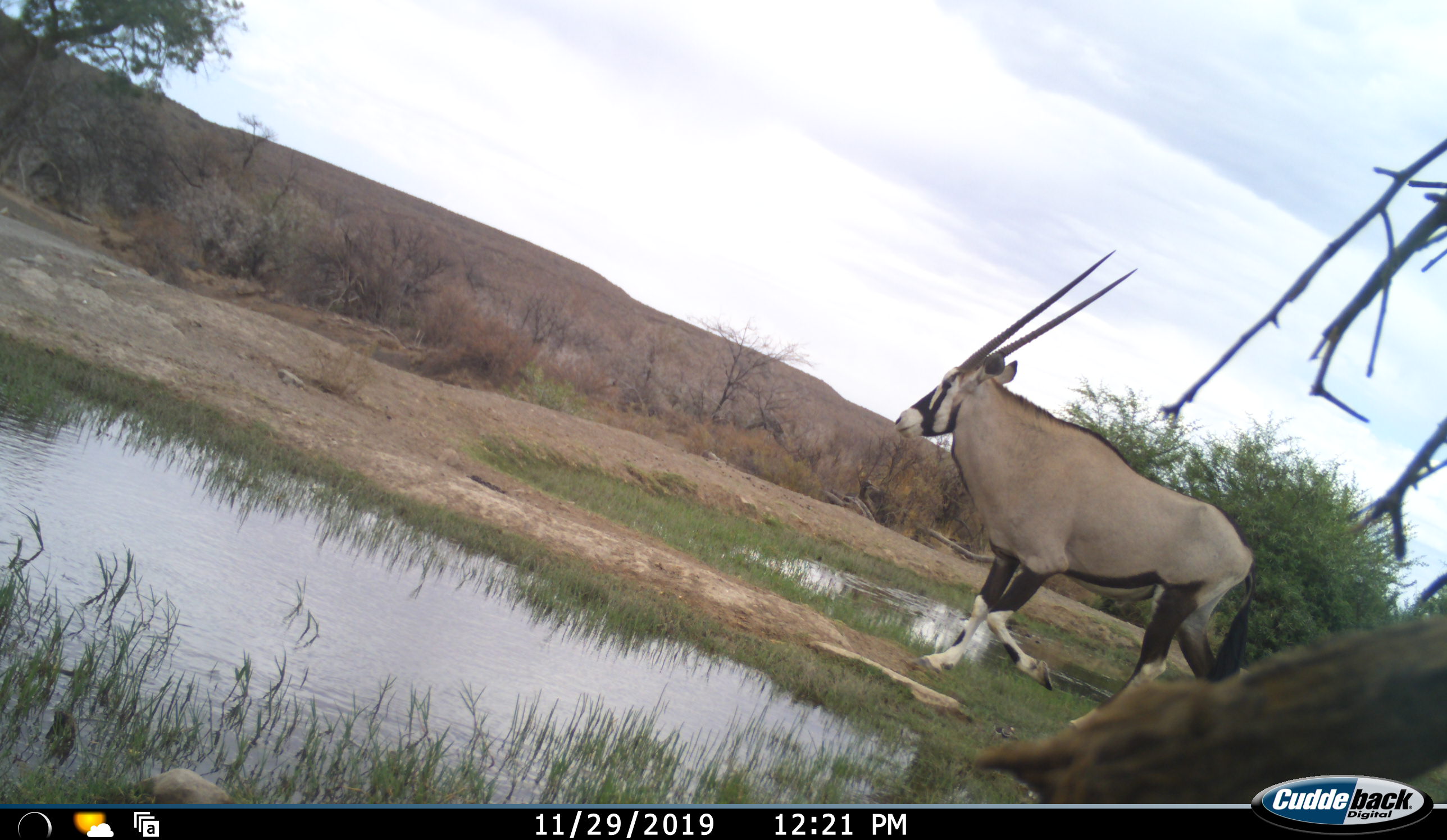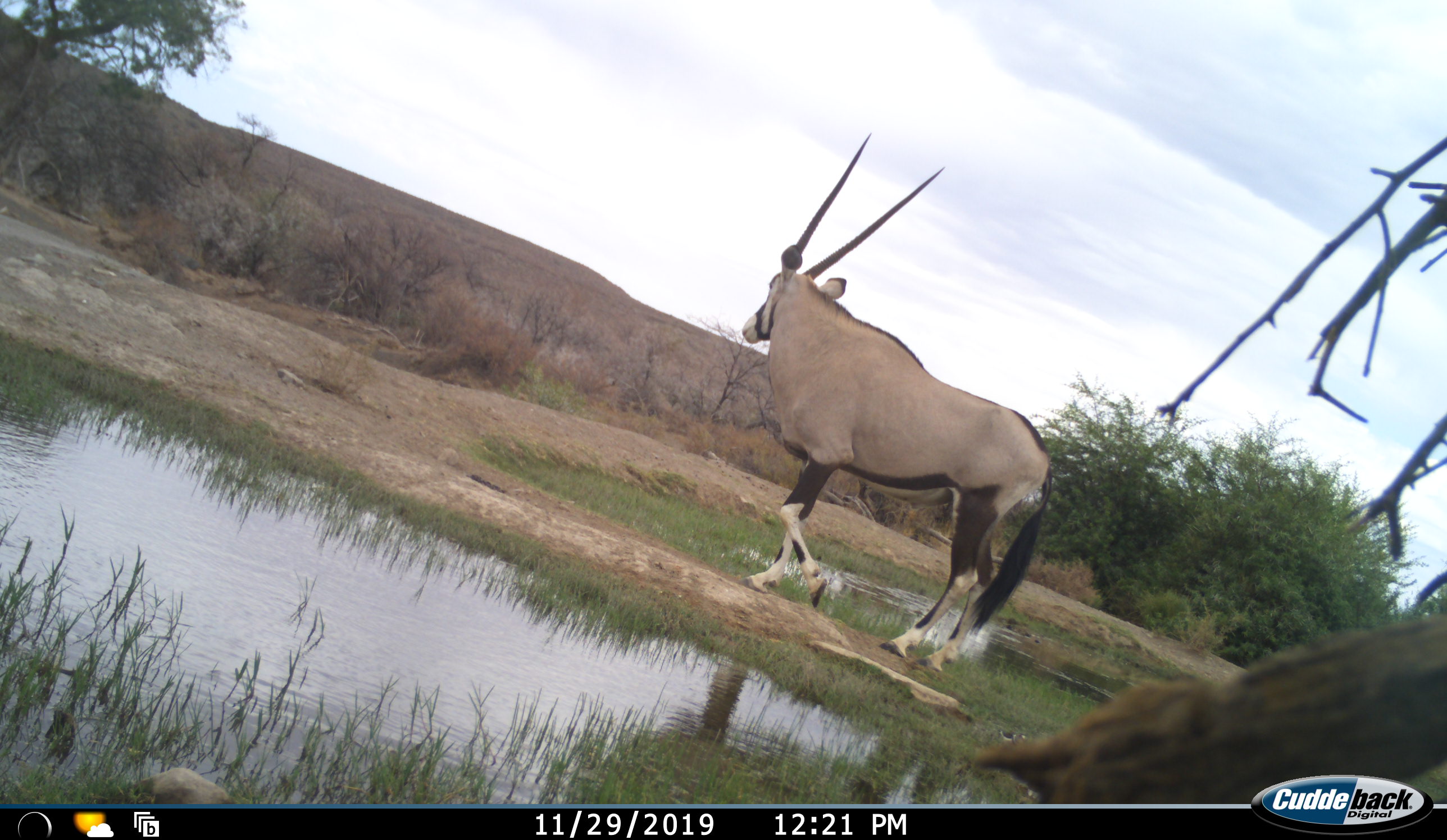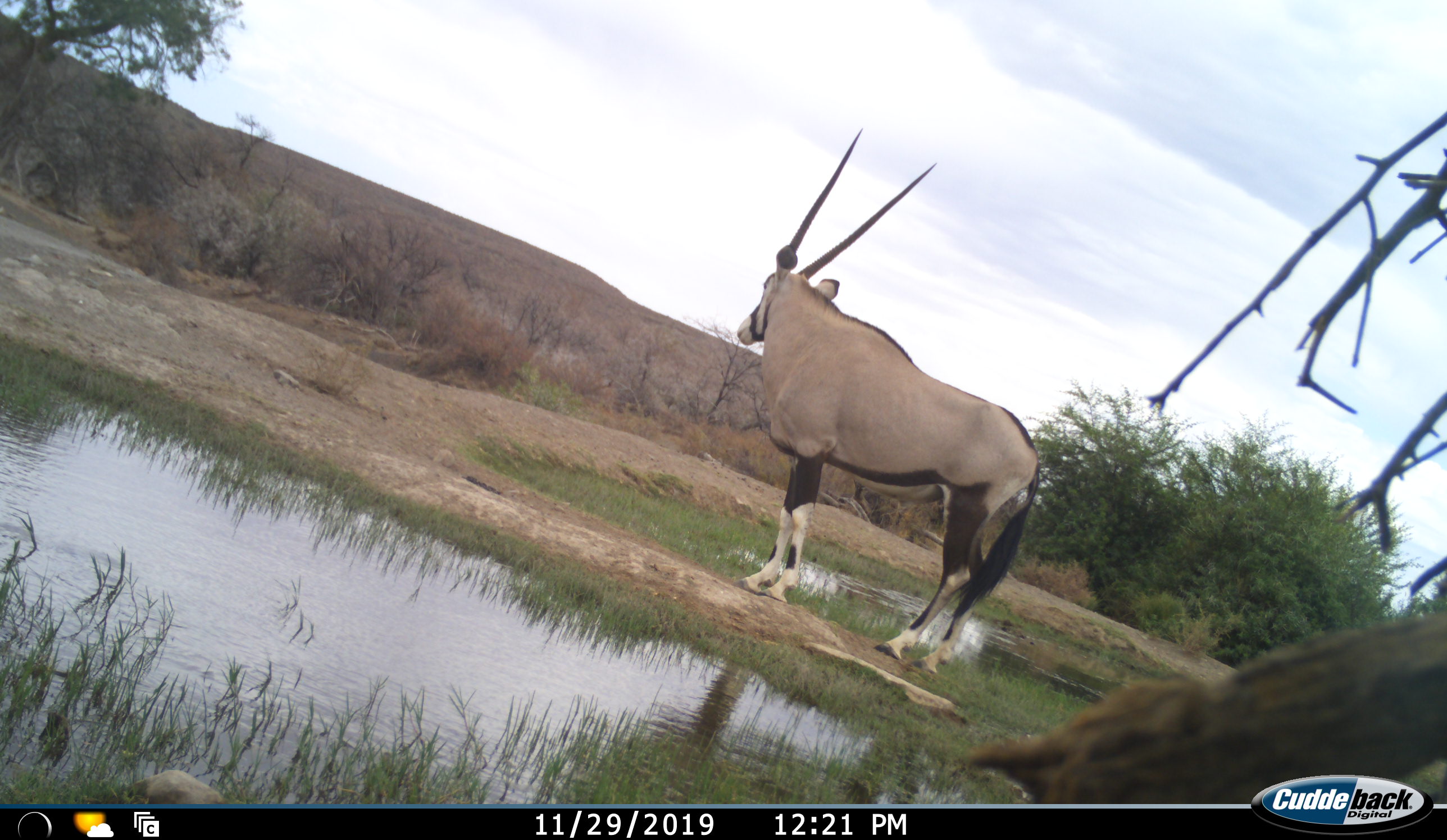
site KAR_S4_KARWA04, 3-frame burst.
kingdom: Animalia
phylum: Chordata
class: Mammalia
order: Artiodactyla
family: Bovidae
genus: Oryx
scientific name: Oryx gazella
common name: gemsbok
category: oryx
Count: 1.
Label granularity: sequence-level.